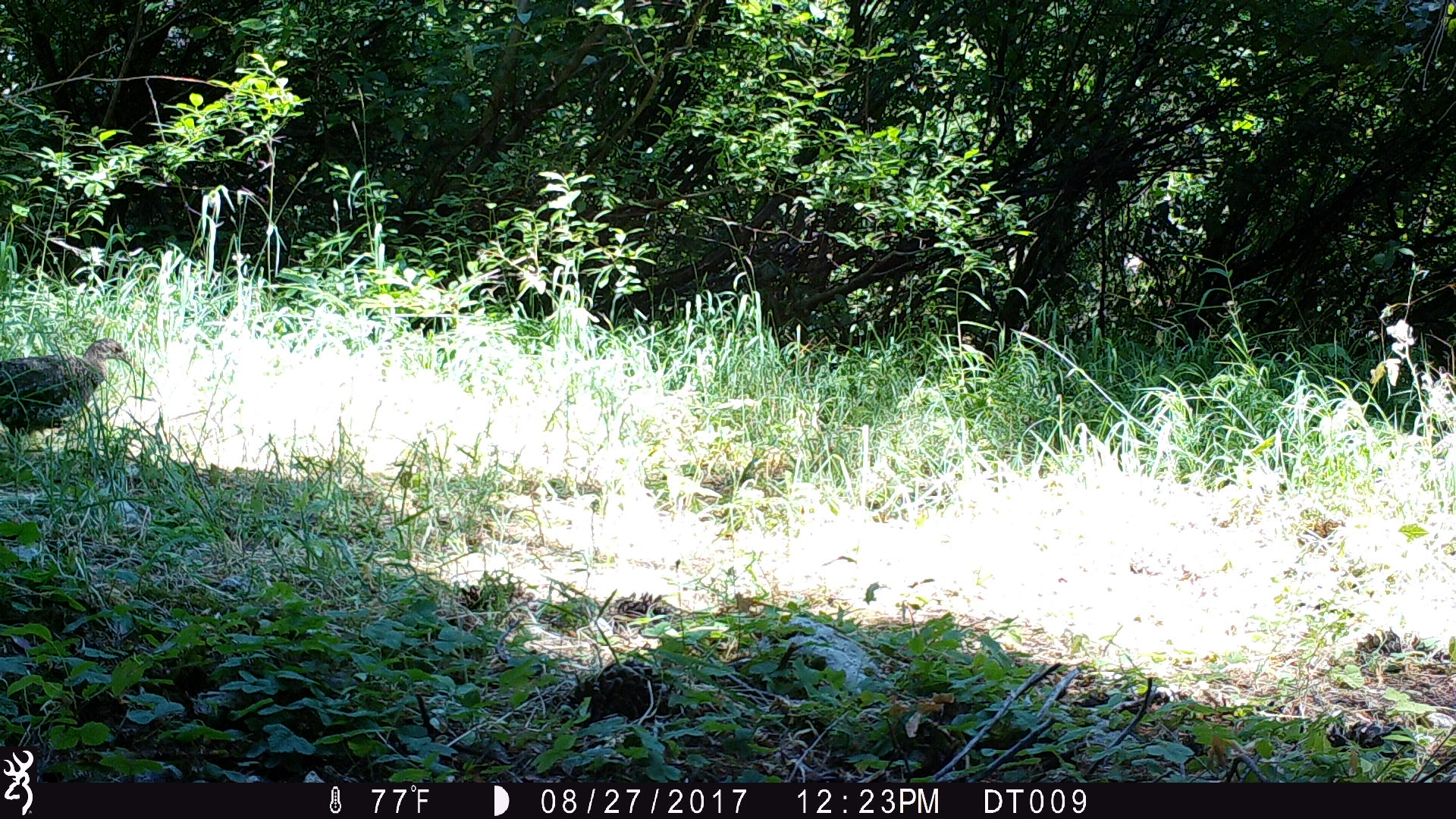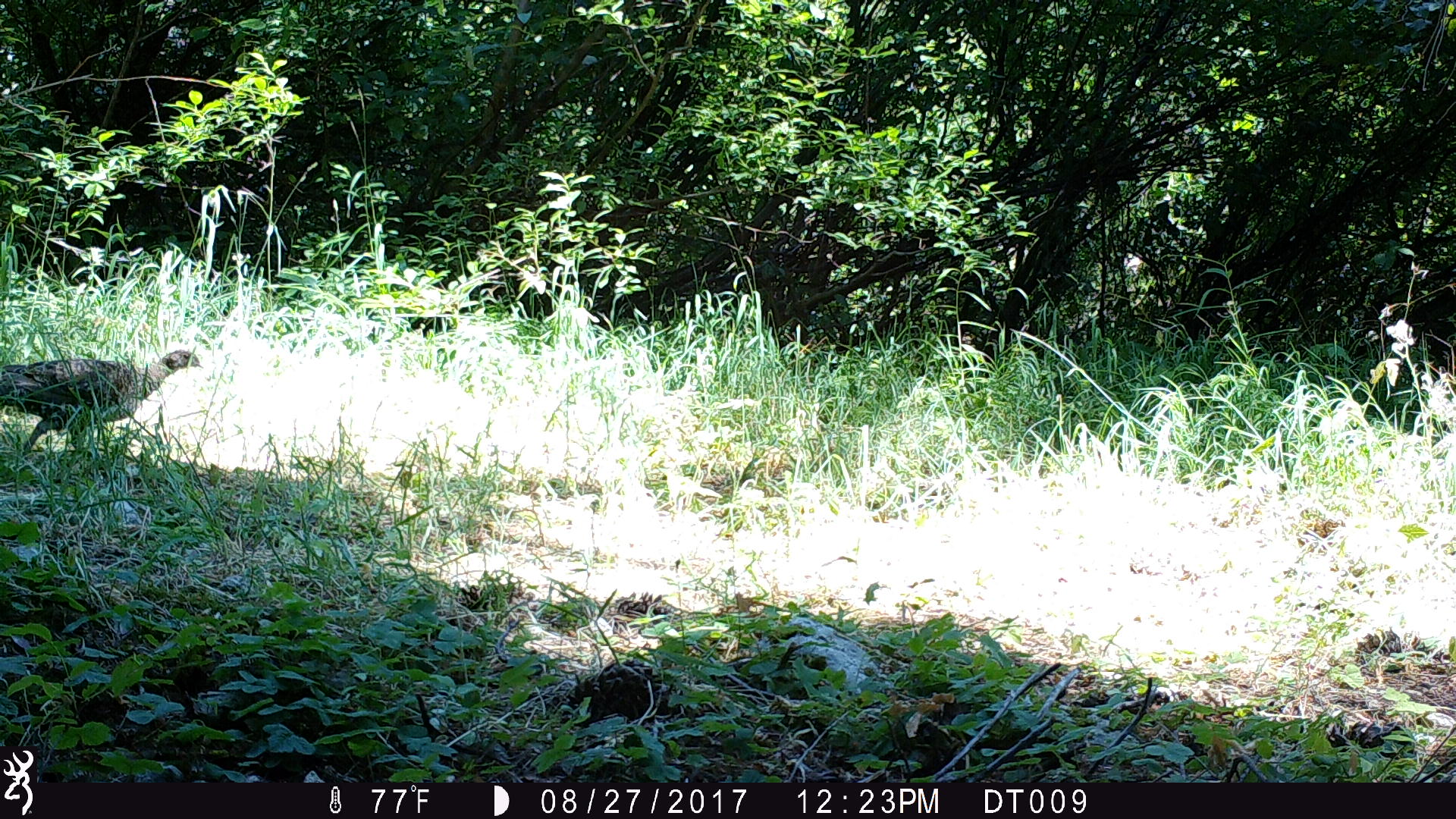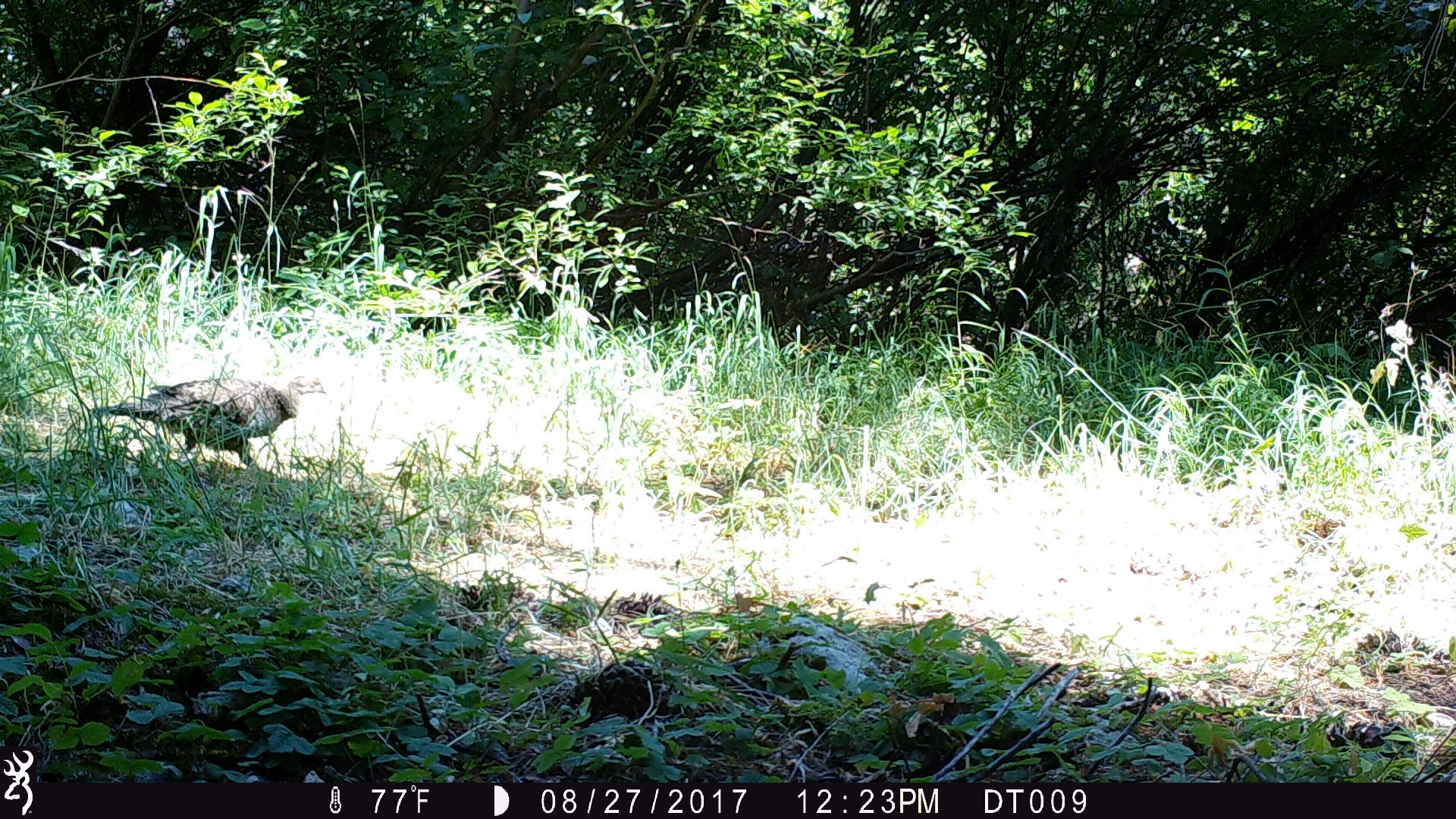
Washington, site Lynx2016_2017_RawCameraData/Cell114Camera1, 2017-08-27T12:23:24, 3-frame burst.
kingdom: Animalia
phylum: Chordata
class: Aves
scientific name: Aves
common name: birds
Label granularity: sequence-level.